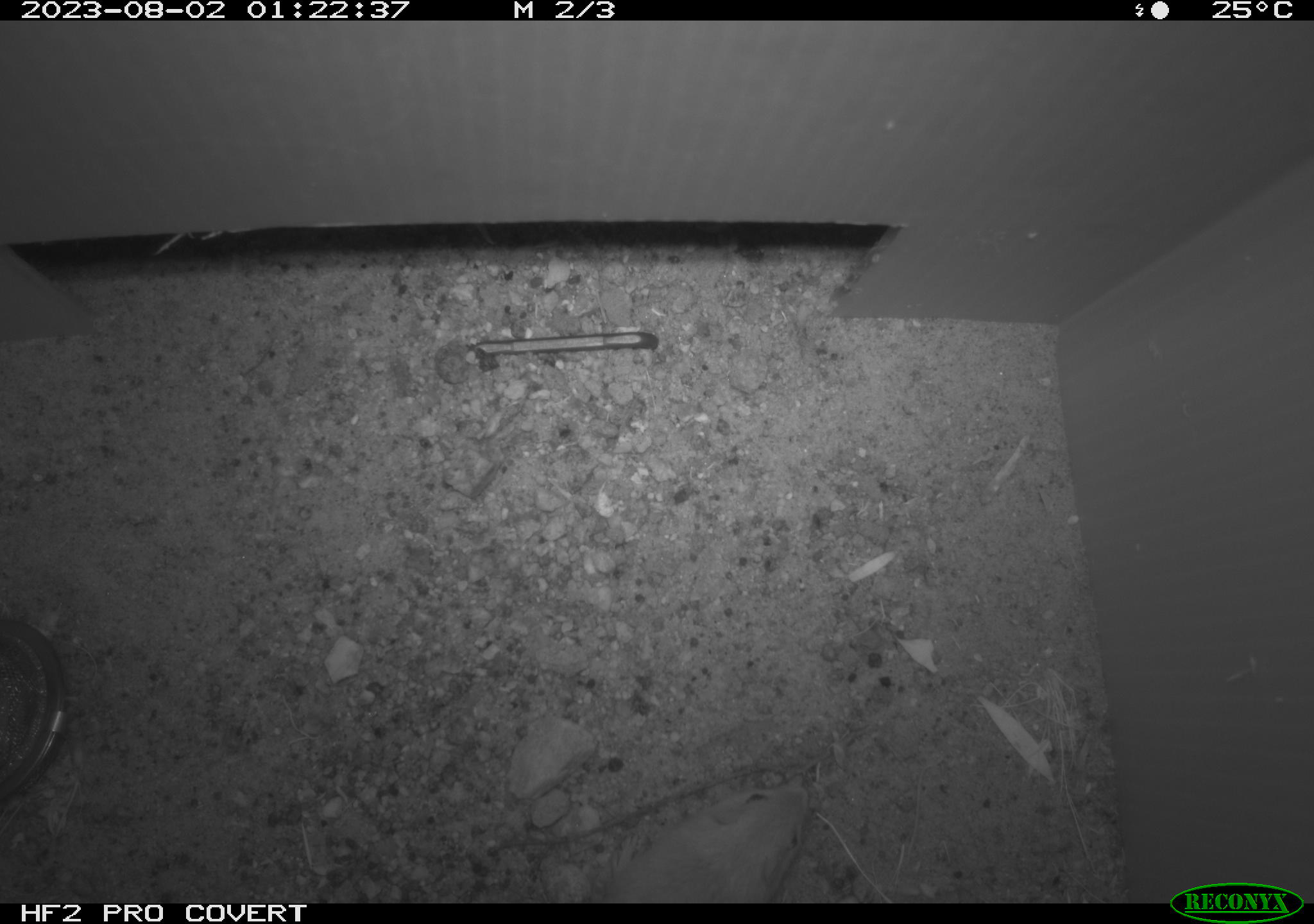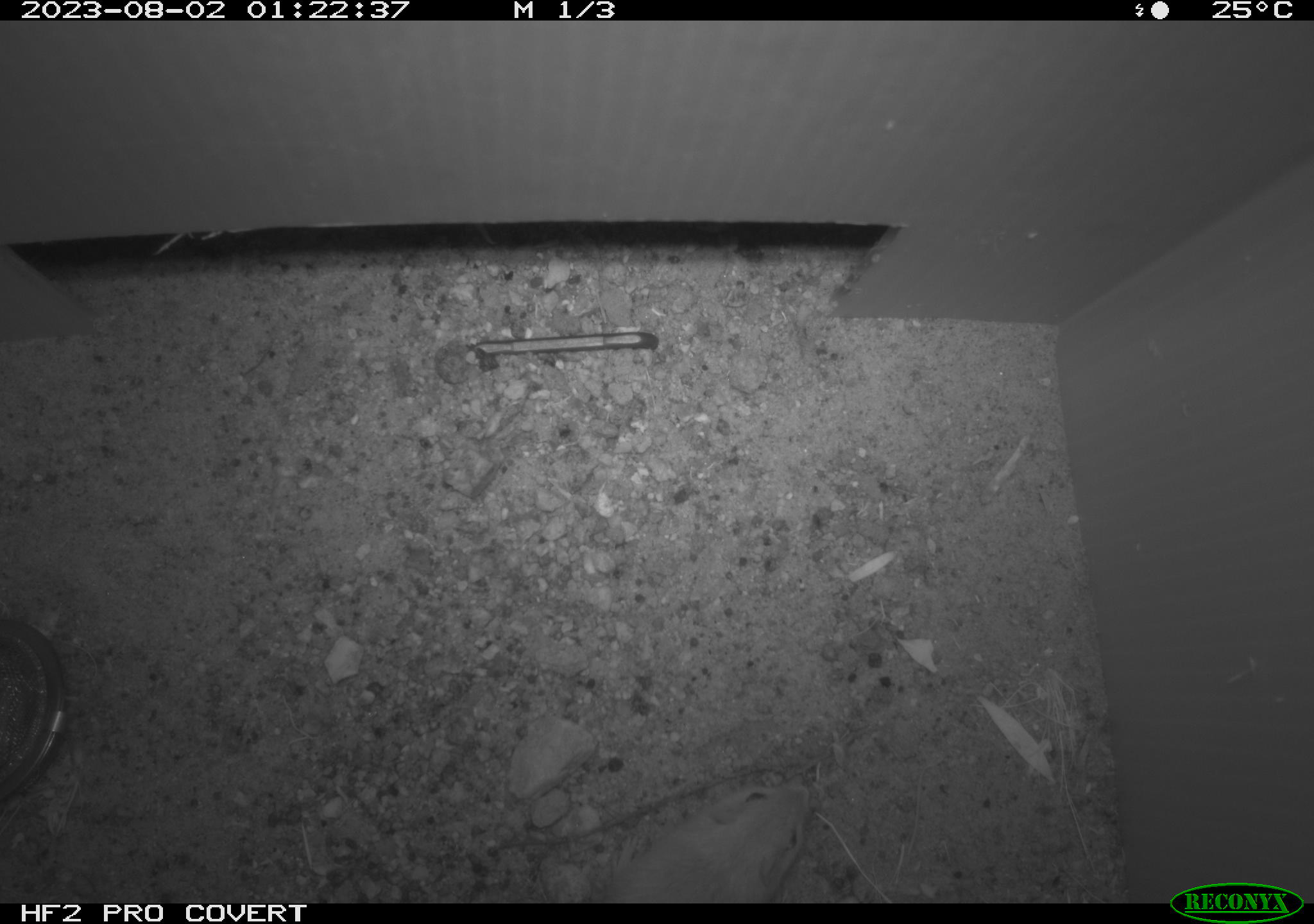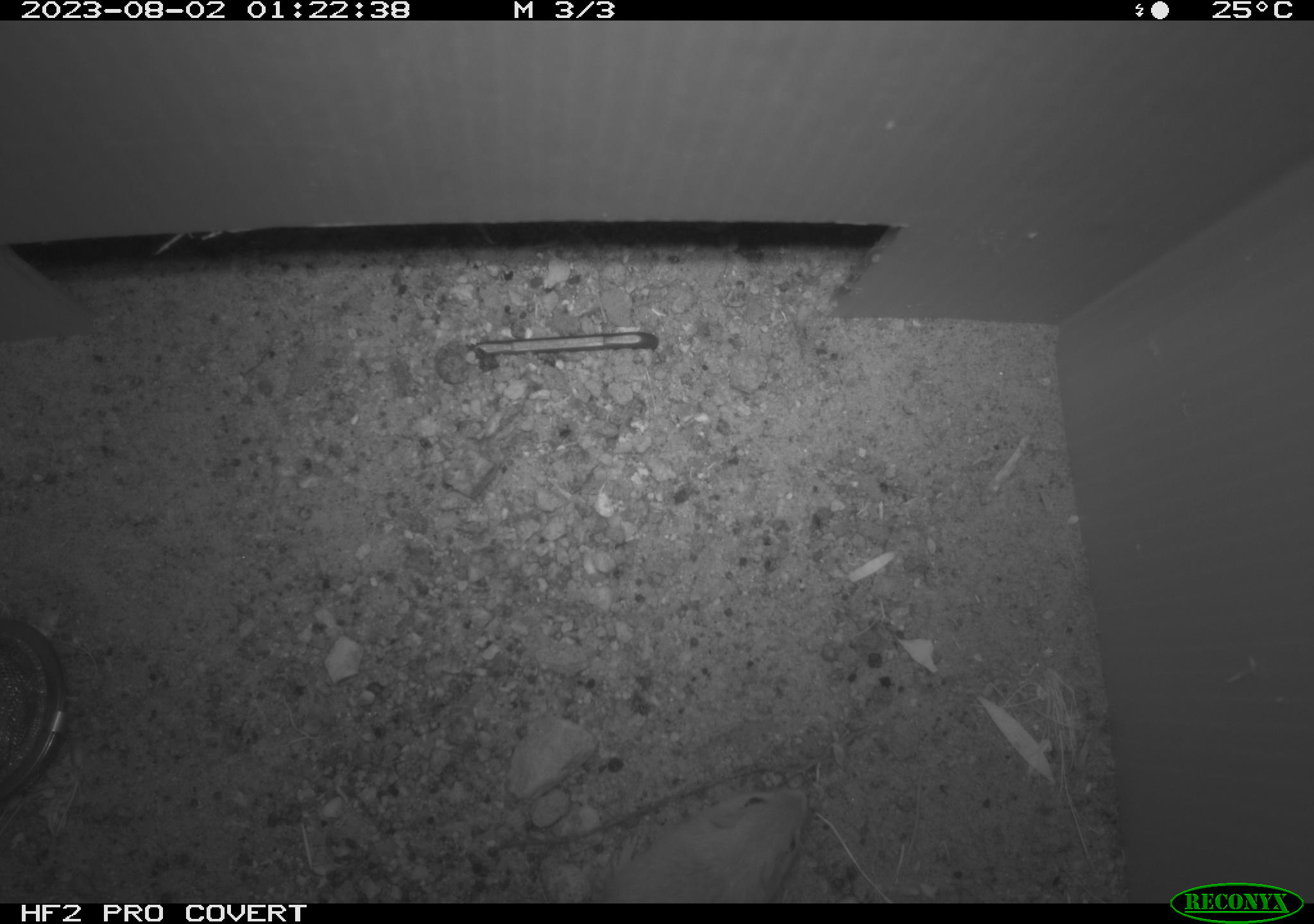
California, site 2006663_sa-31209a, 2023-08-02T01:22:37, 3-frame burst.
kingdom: Animalia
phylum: Chordata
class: Mammalia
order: Rodentia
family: Heteromyidae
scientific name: Heteromyidae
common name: kangaroo rats and pocket mice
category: heteromyidae family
Heteromyidae family (kangaroo rats and pocket mice) (Heteromyidae).